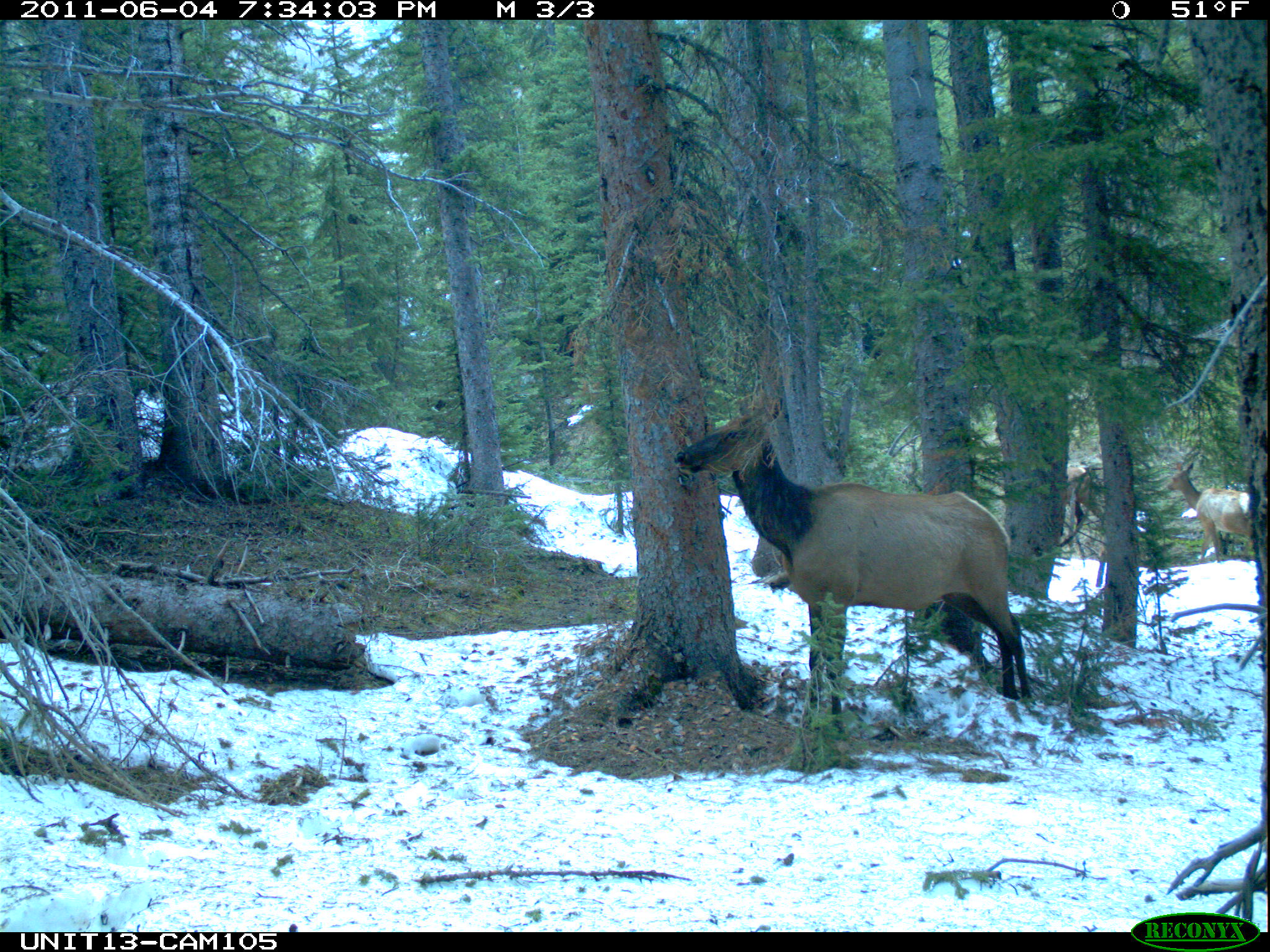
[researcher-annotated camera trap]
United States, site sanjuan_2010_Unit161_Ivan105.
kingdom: Animalia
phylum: Chordata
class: Mammalia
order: Artiodactyla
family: Cervidae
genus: Cervus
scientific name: Cervus elaphus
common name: red deer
Cervus elaphus (red deer).